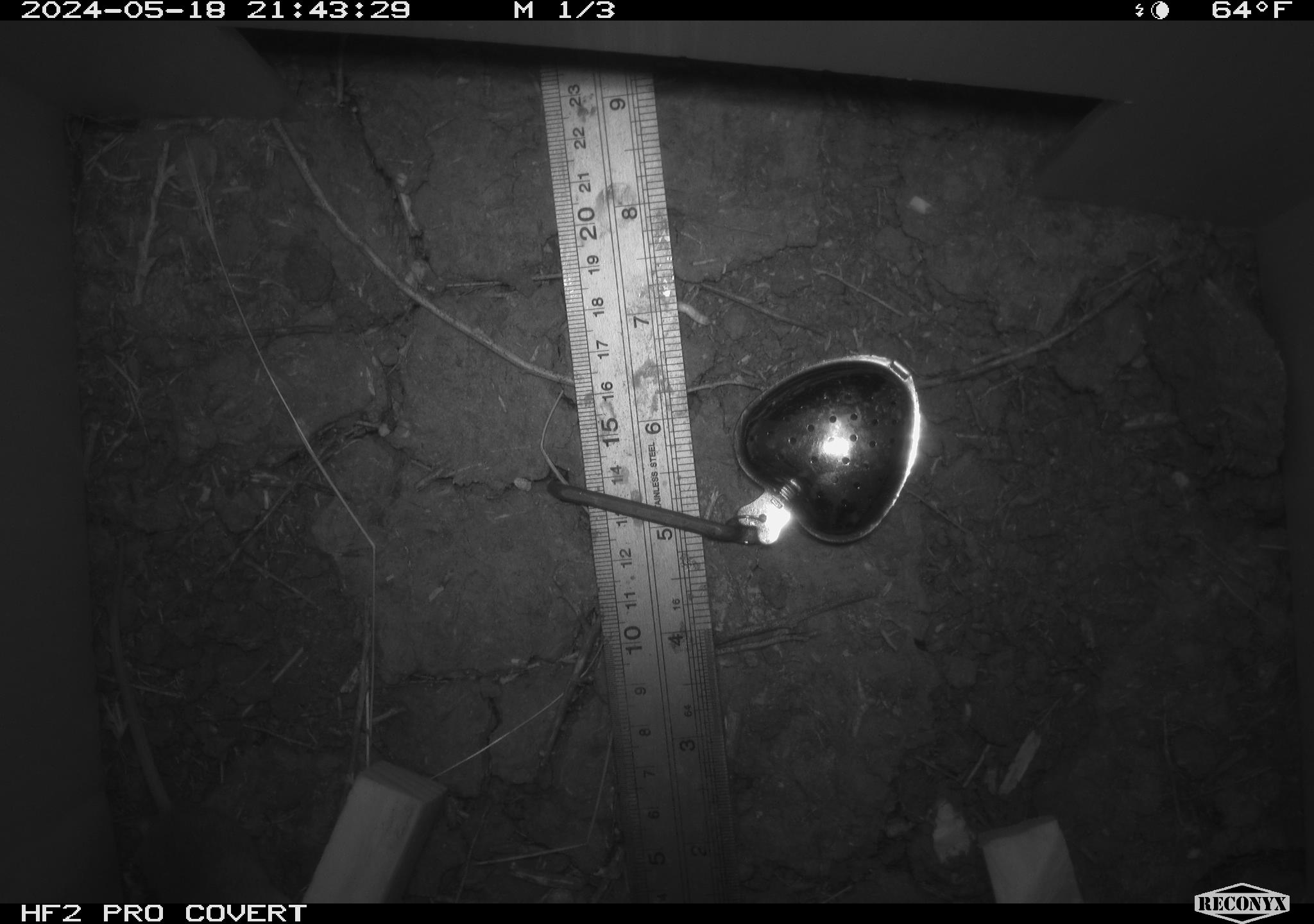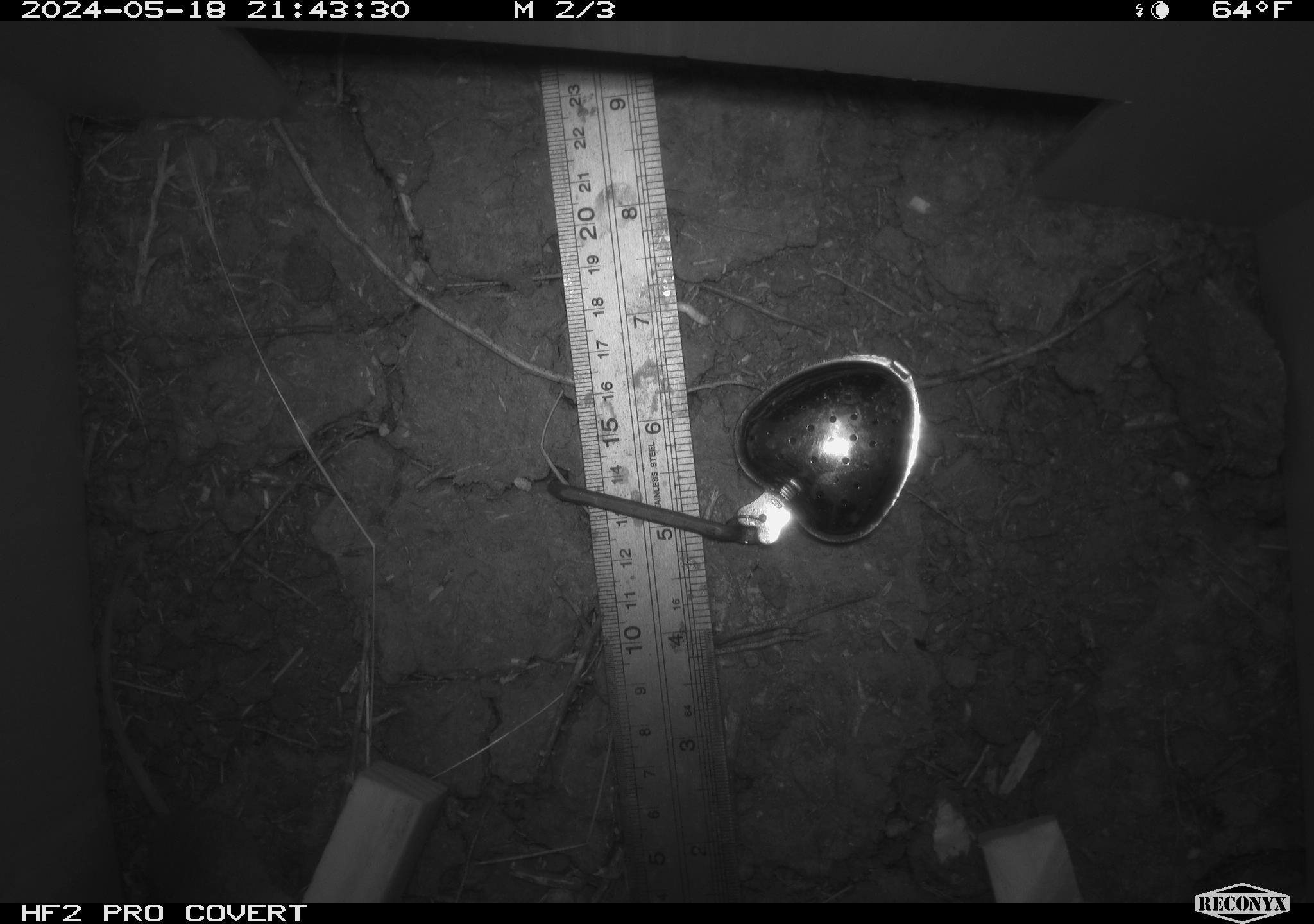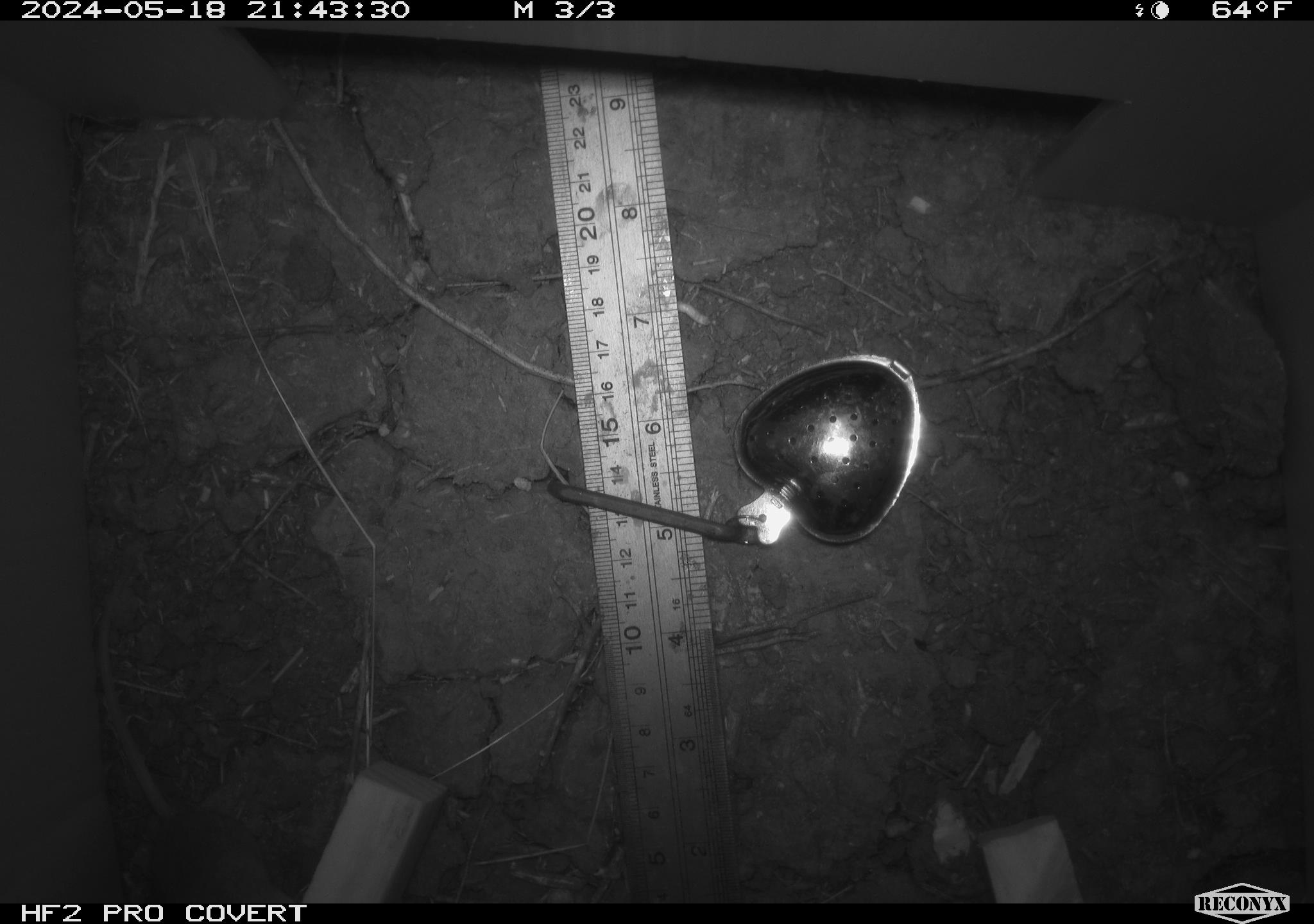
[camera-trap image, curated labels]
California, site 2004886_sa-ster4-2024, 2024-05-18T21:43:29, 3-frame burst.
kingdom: Animalia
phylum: Chordata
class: Mammalia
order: Rodentia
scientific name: Rodentia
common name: mouse species